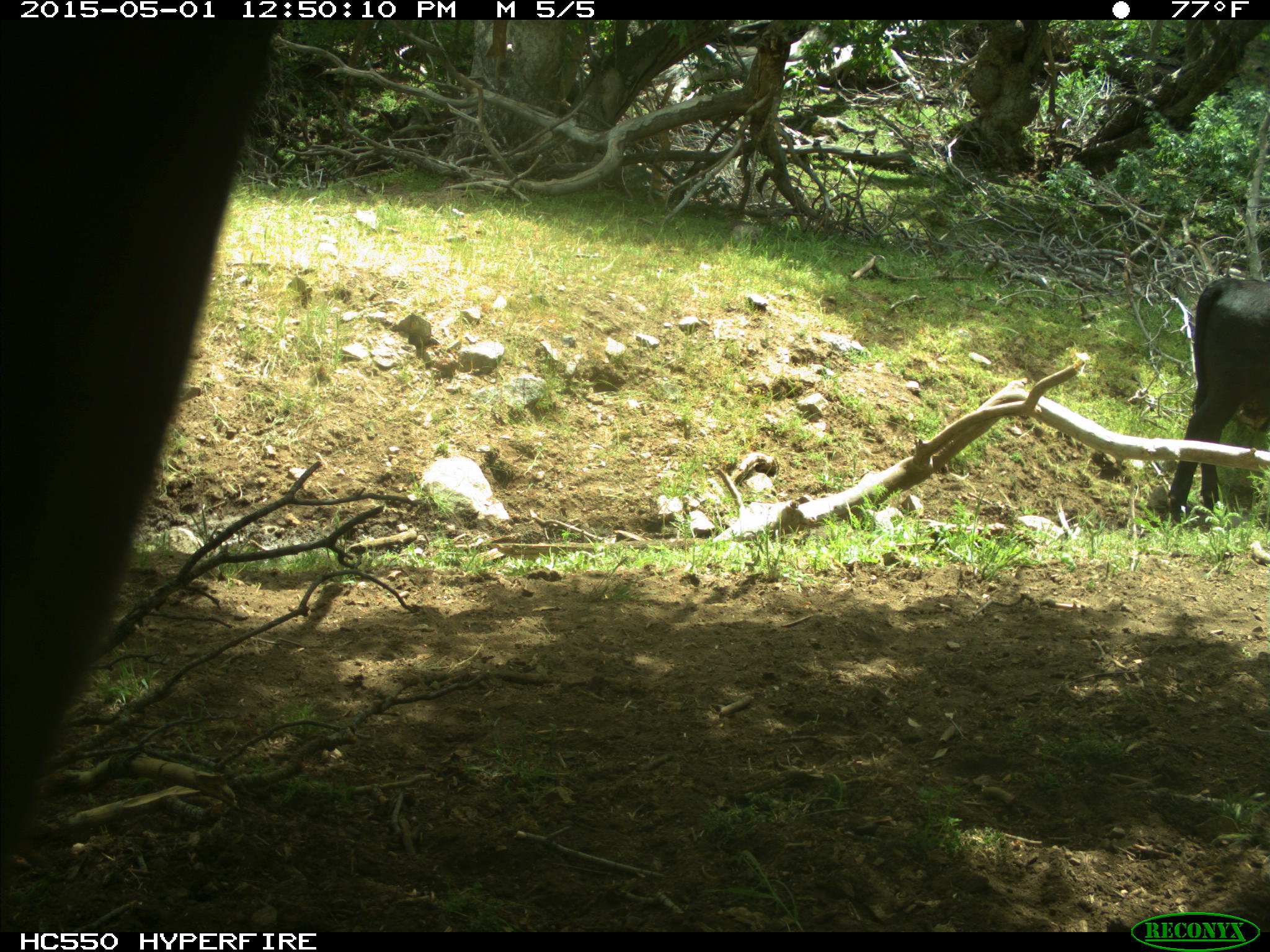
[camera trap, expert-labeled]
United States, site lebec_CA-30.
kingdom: Animalia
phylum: Chordata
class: Mammalia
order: Artiodactyla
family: Bovidae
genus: Bos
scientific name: Bos taurus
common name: domestic cow